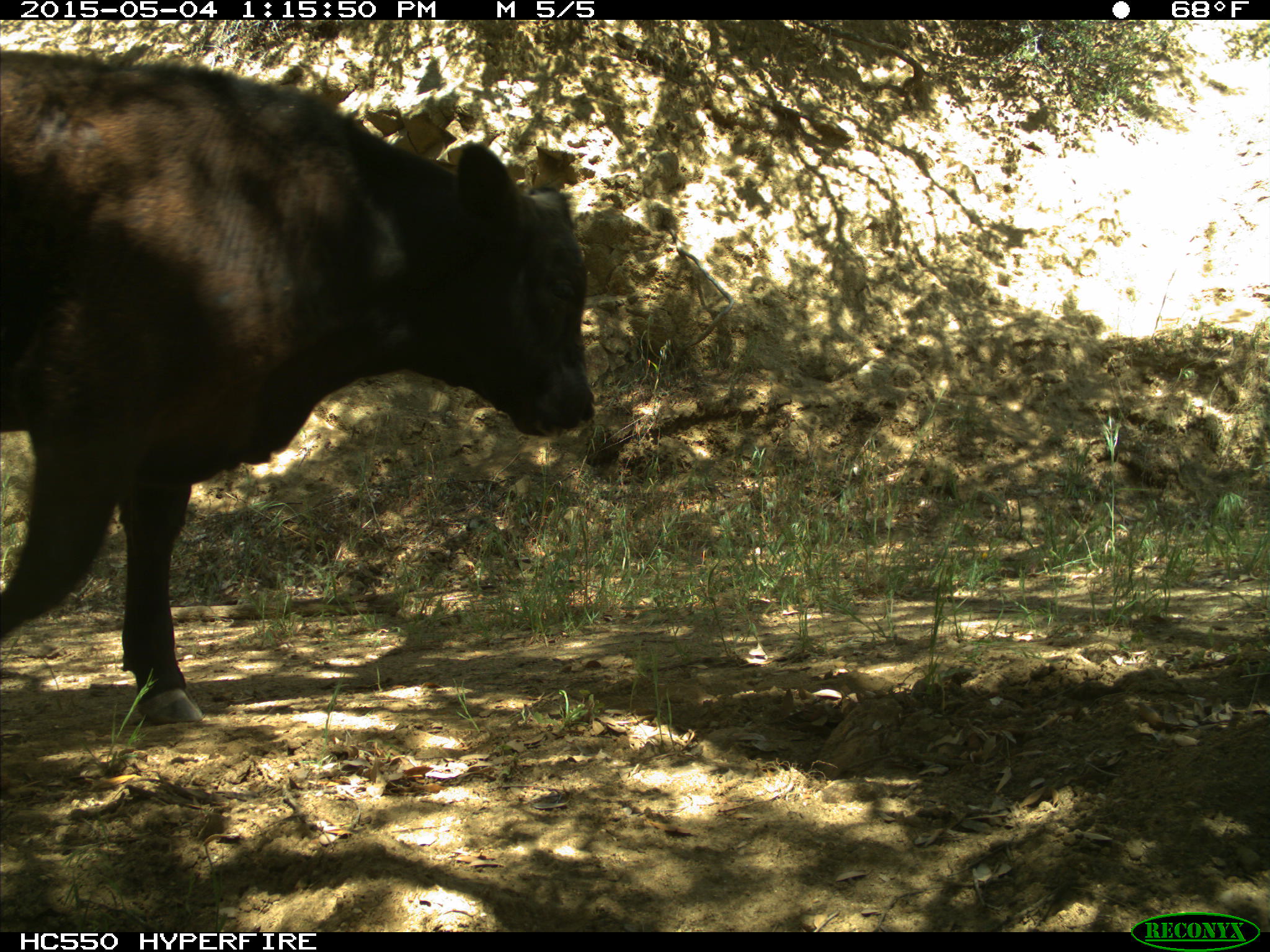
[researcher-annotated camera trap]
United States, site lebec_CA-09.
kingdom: Animalia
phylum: Chordata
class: Mammalia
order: Artiodactyla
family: Bovidae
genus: Bos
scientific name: Bos taurus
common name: domestic cow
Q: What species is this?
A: Bos taurus (domestic cow).